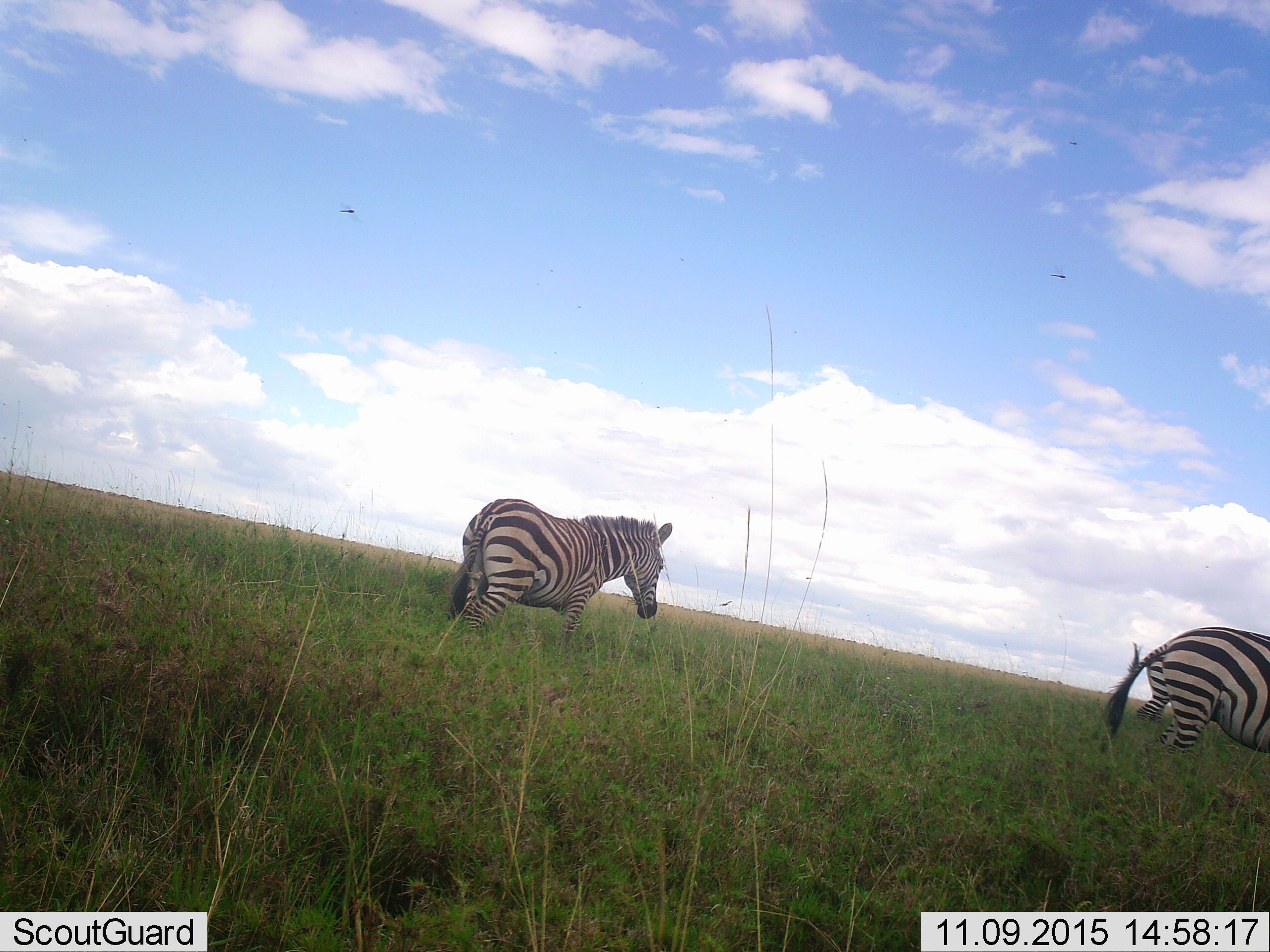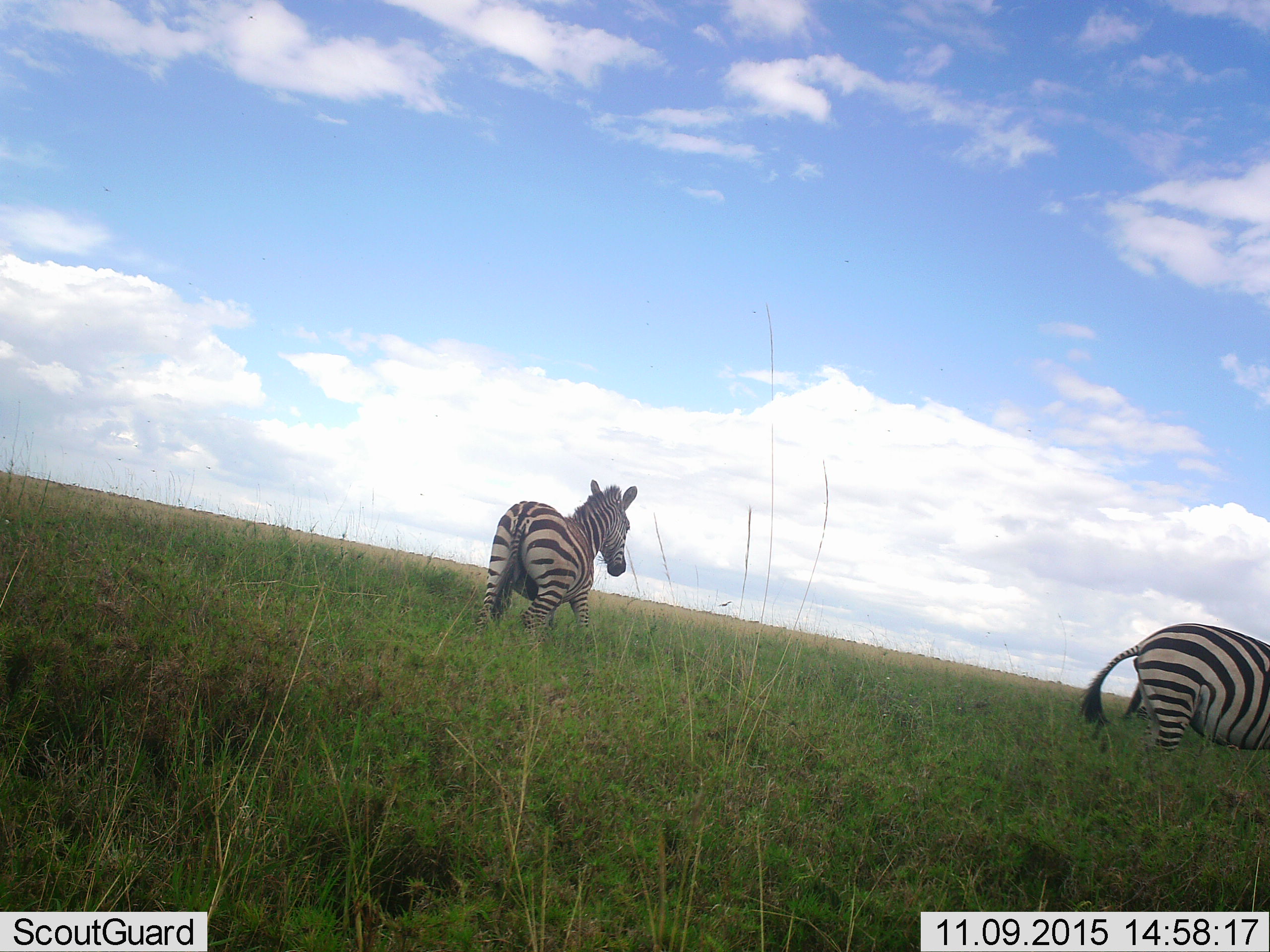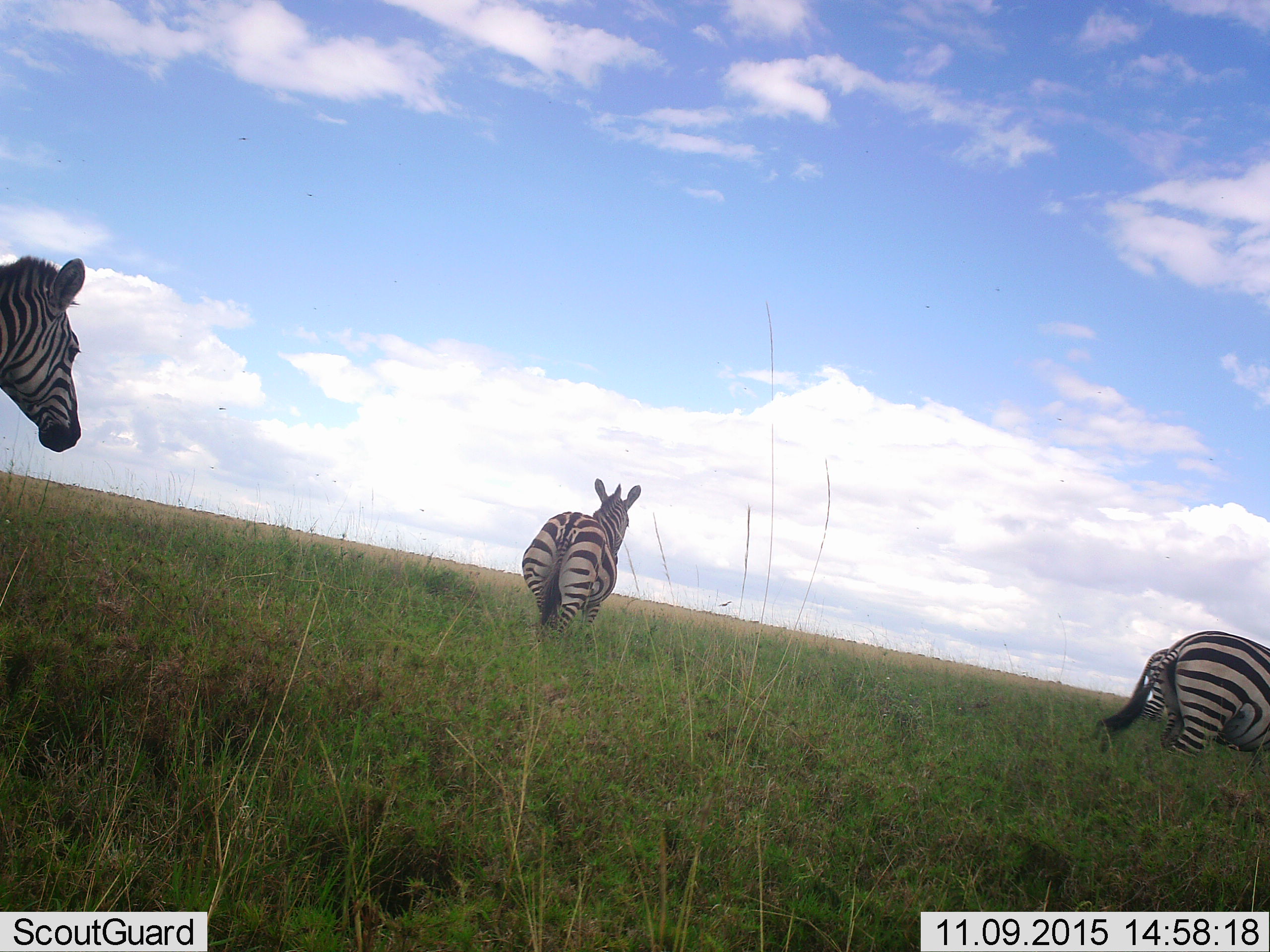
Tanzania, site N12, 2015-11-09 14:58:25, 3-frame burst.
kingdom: Animalia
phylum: Chordata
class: Mammalia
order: Perissodactyla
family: Equidae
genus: Equus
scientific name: Equus quagga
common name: plains zebra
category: zebra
Zebra (plains zebra) (Equus quagga), count 3. Behavior (volunteer vote fractions): standing 20%, resting 0%, moving 100%, interacting 0%. Young present (vote fraction): 0%. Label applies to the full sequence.